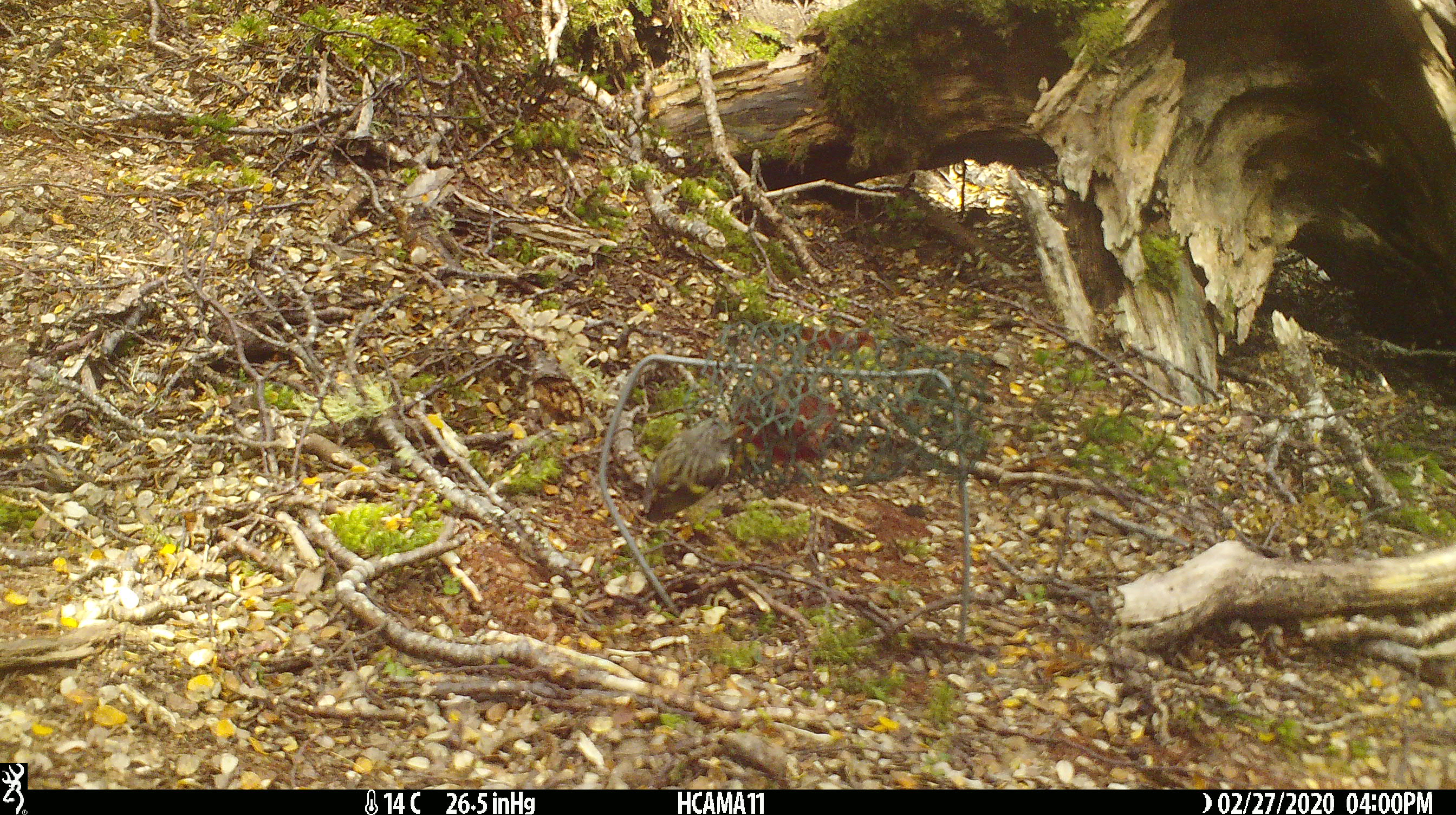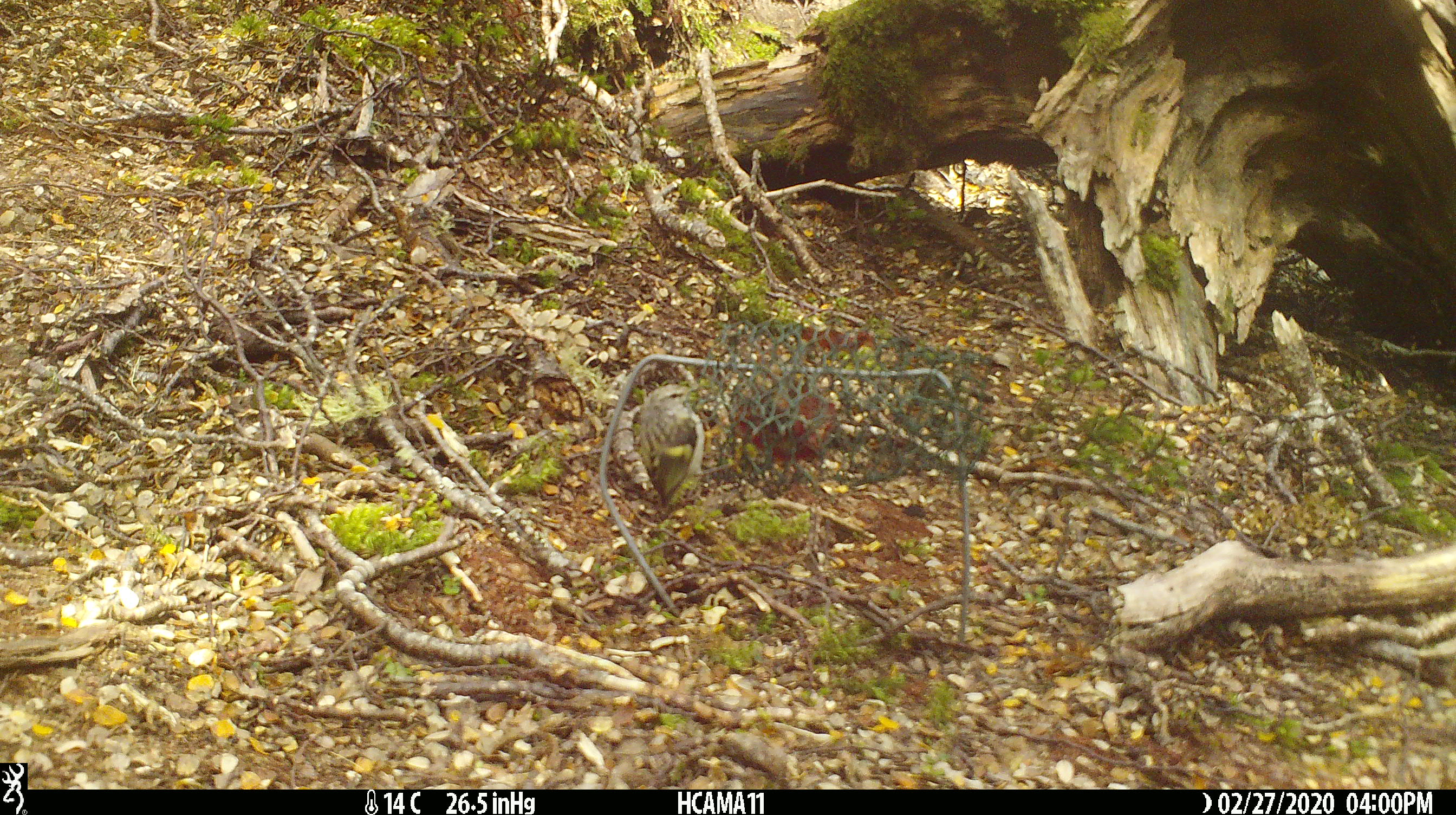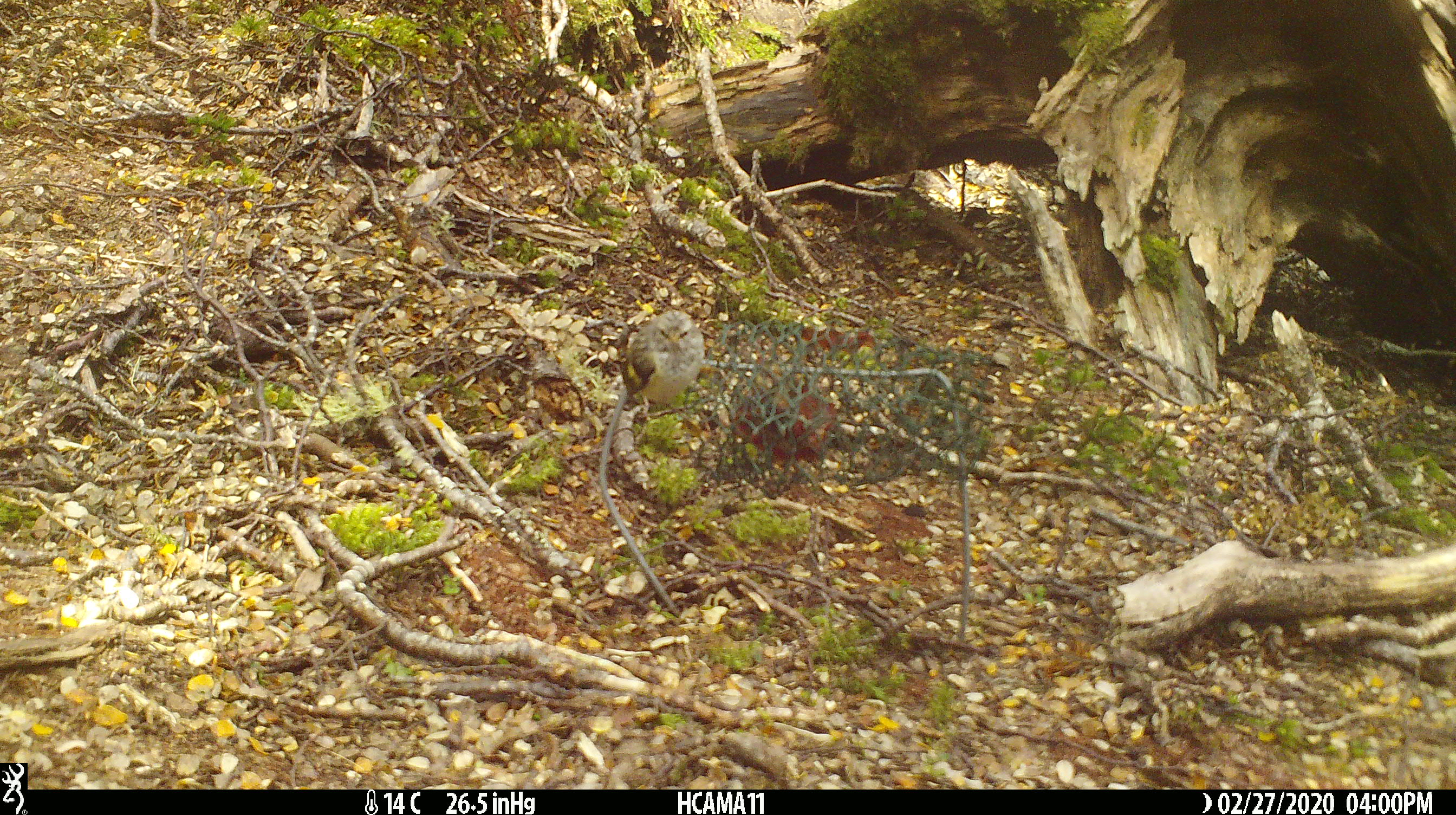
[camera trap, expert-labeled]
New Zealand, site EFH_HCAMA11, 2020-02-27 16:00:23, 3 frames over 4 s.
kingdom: Animalia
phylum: Chordata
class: Aves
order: Passeriformes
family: Acanthisittidae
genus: Acanthisitta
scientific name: Acanthisitta chloris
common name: rifleman